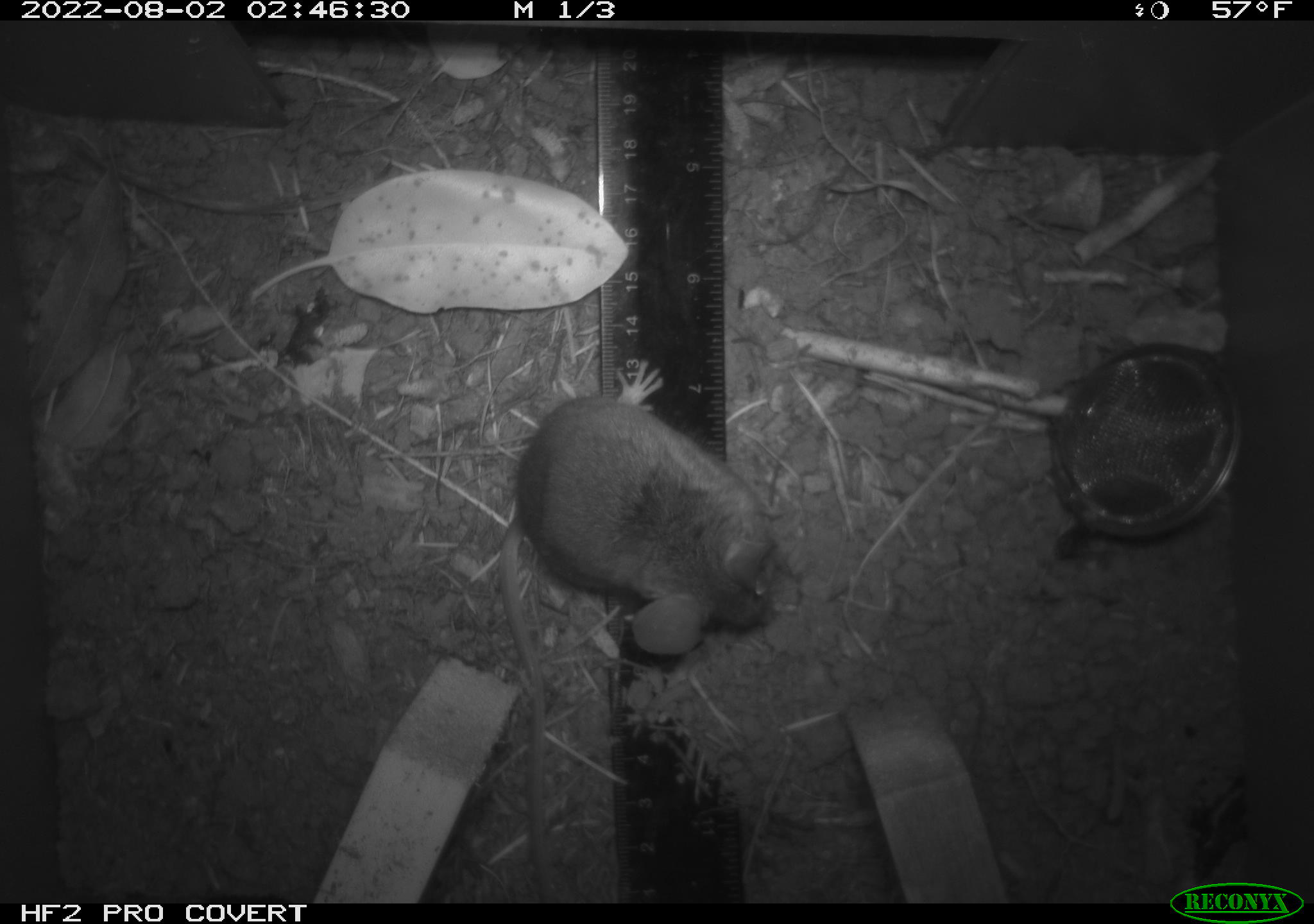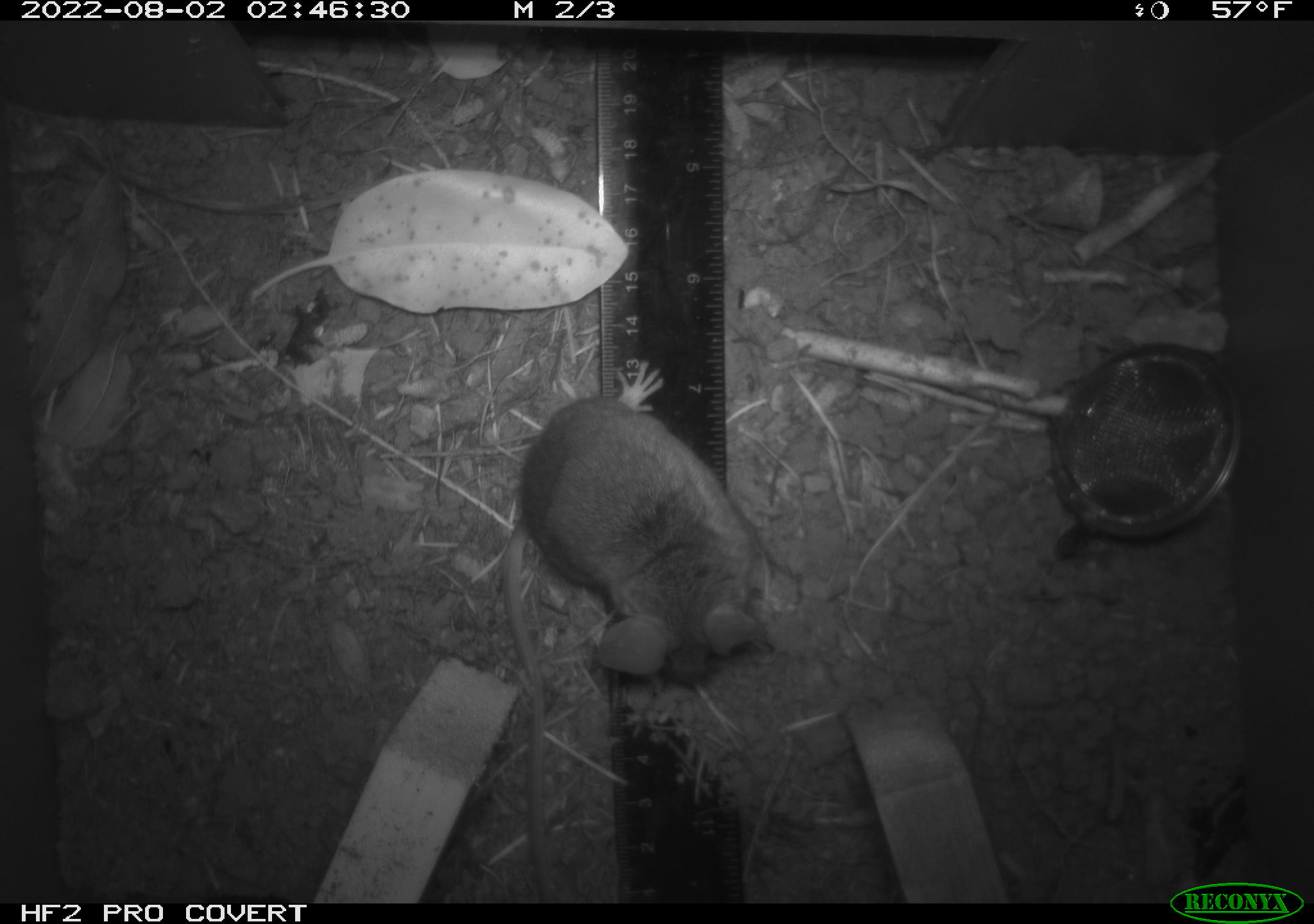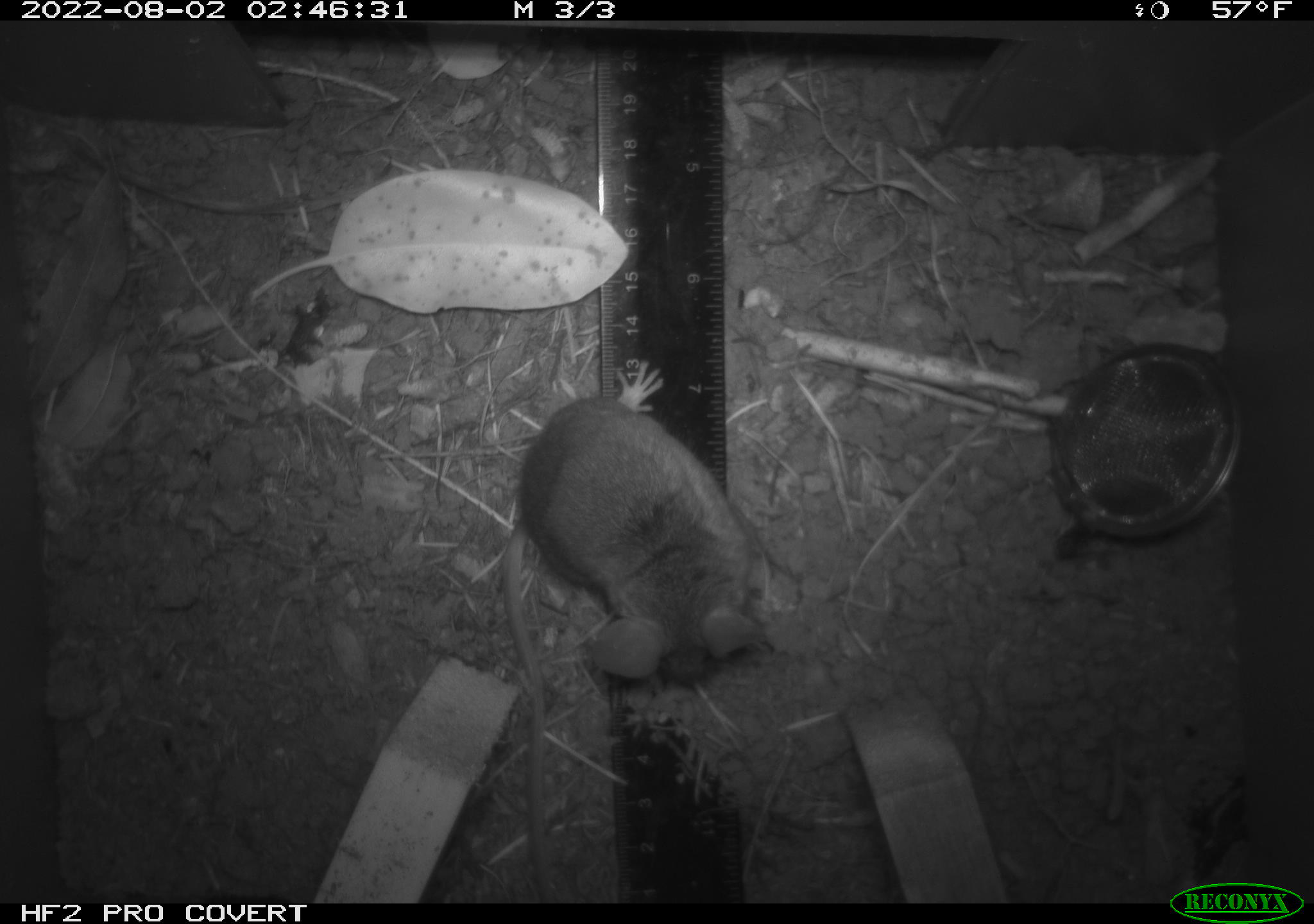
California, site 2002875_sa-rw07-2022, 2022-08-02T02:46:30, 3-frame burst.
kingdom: Animalia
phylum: Chordata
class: Mammalia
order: Rodentia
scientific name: Rodentia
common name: mouse species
Mouse species (Rodentia).